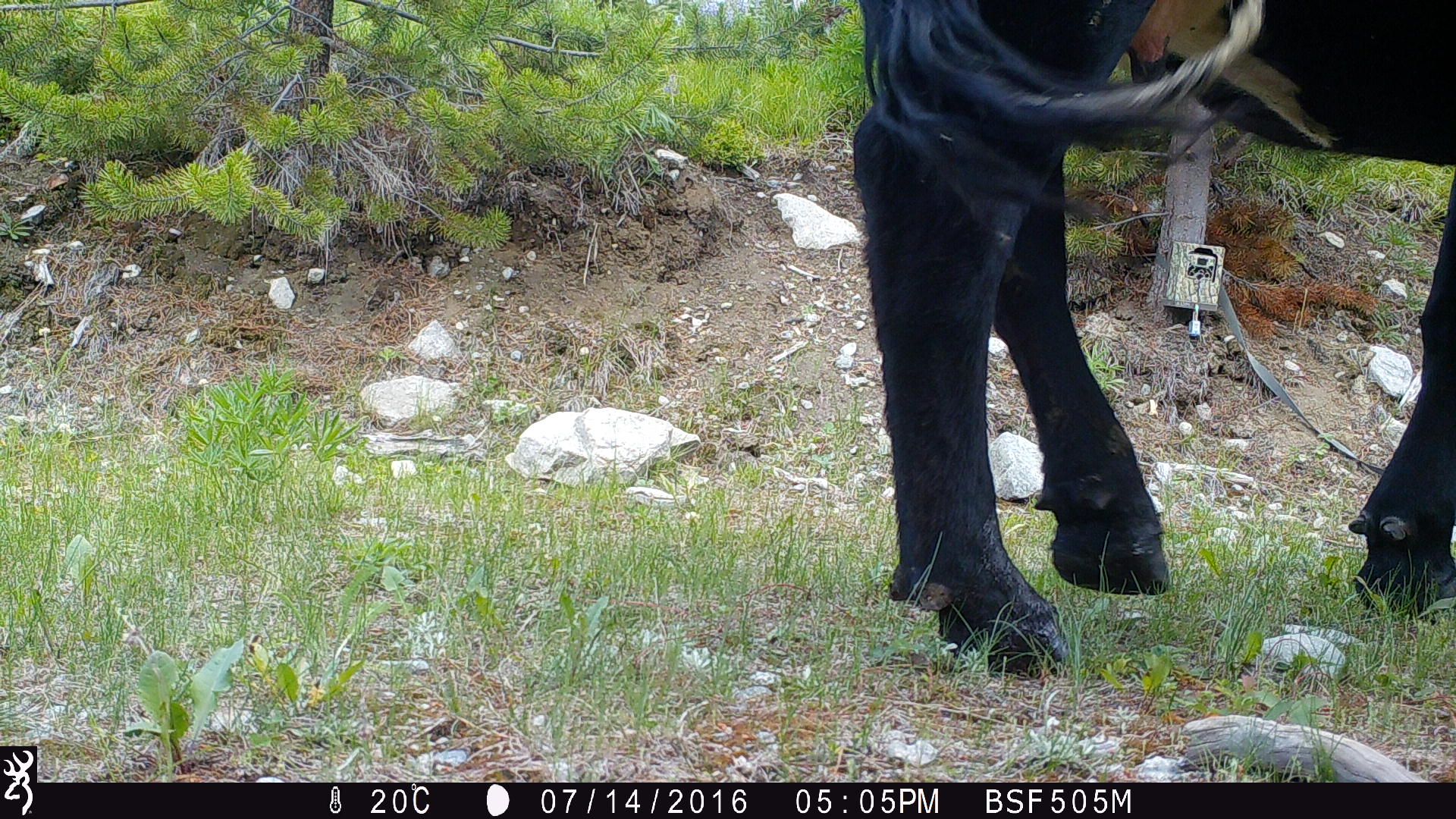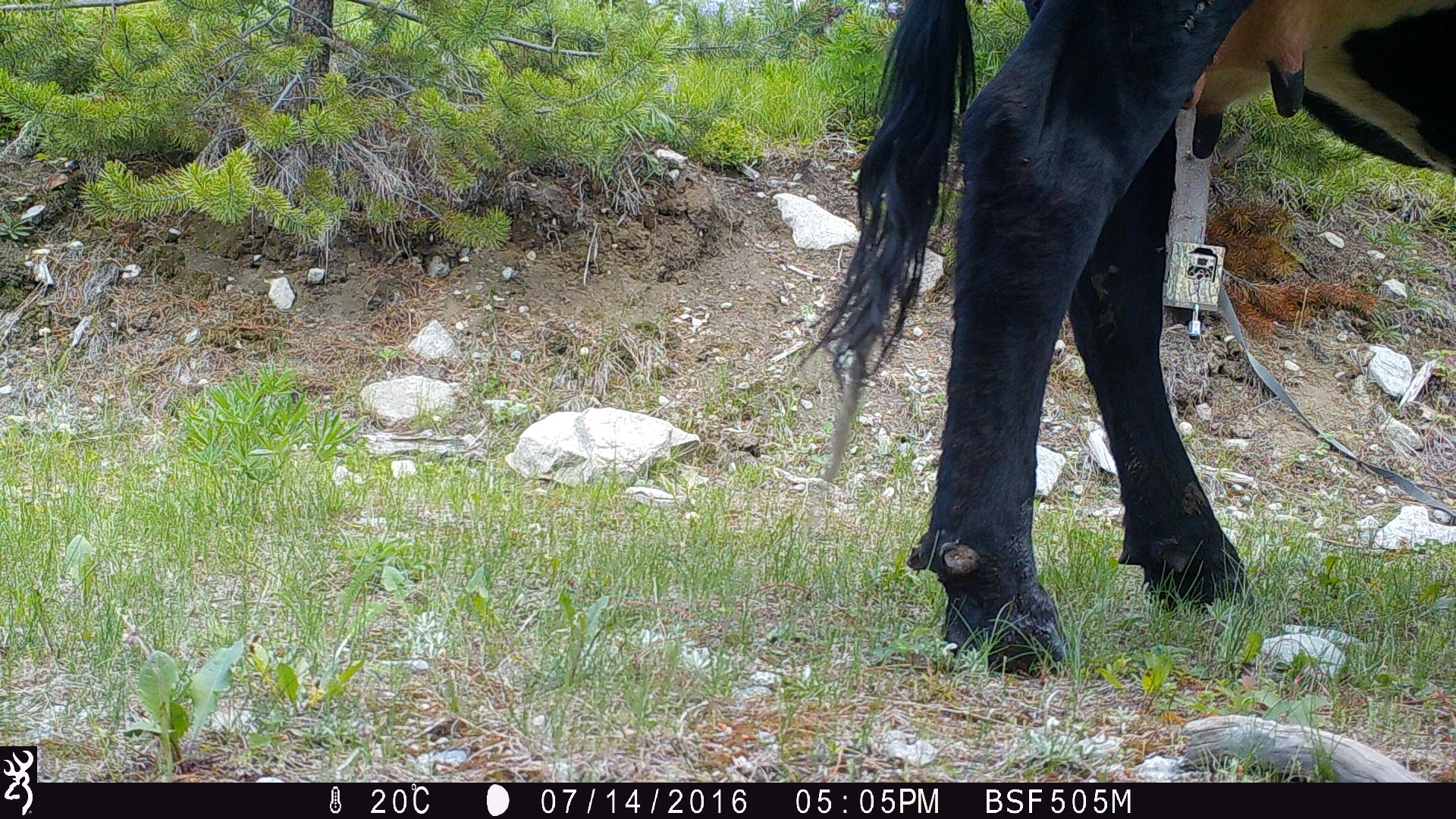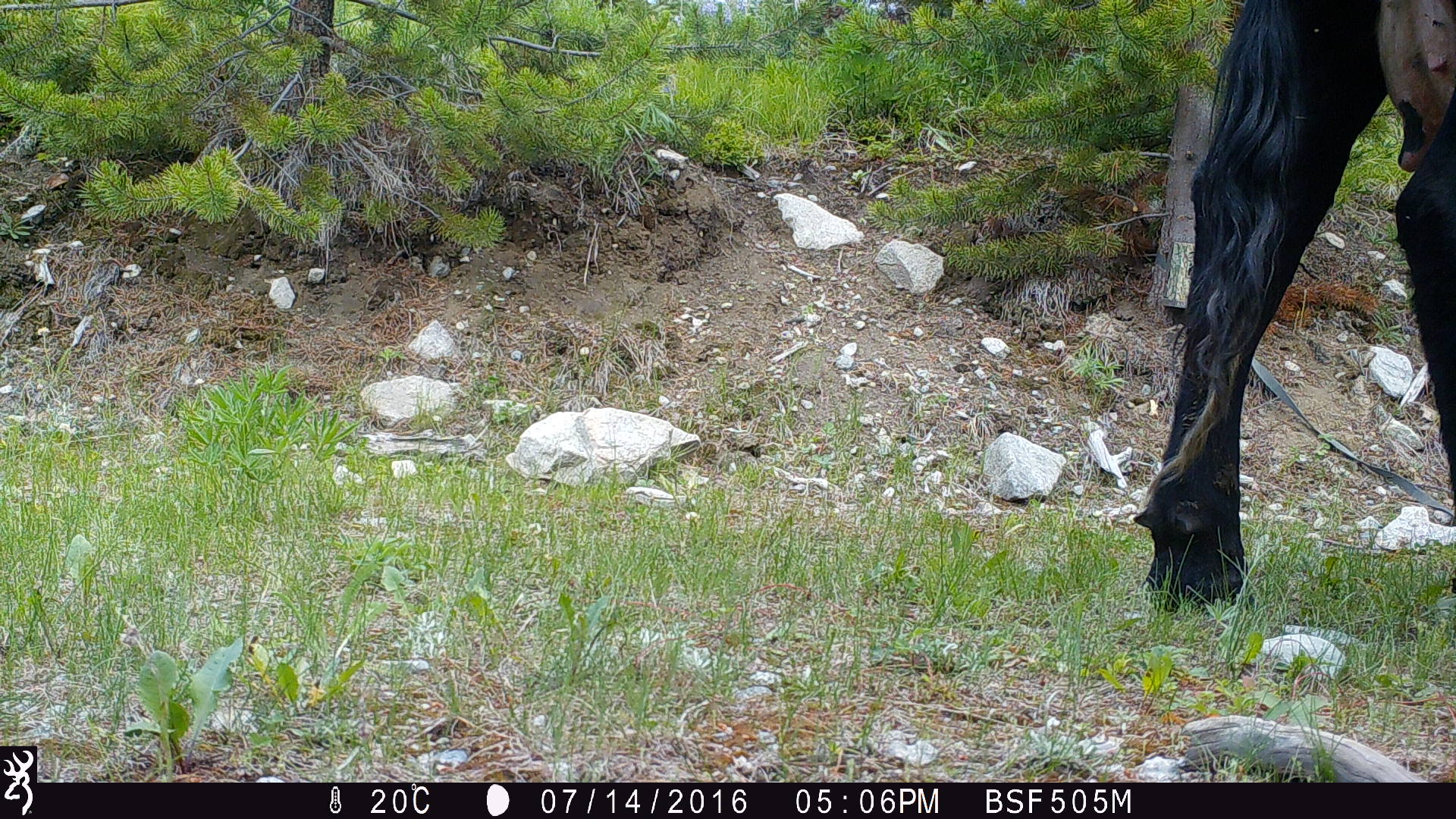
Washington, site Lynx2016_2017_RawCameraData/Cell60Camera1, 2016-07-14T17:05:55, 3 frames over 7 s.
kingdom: Animalia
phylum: Chordata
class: Mammalia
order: Artiodactyla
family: Bovidae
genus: Bos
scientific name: Bos taurus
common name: domestic cattle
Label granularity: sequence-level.